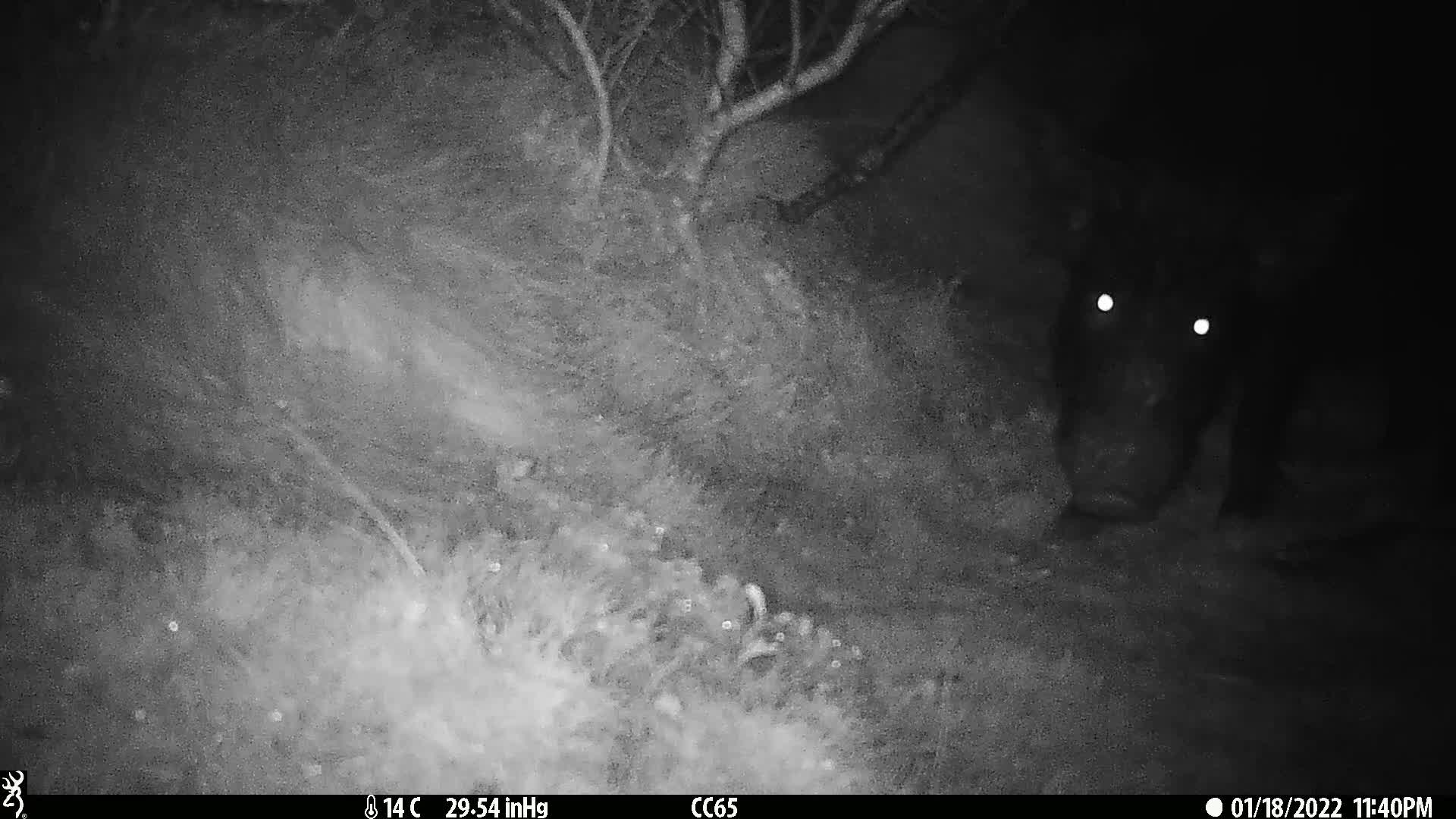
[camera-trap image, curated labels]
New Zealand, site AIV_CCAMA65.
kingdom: Animalia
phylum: Chordata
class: Mammalia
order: Artiodactyla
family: Suidae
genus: Sus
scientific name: Sus scrofa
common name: pig